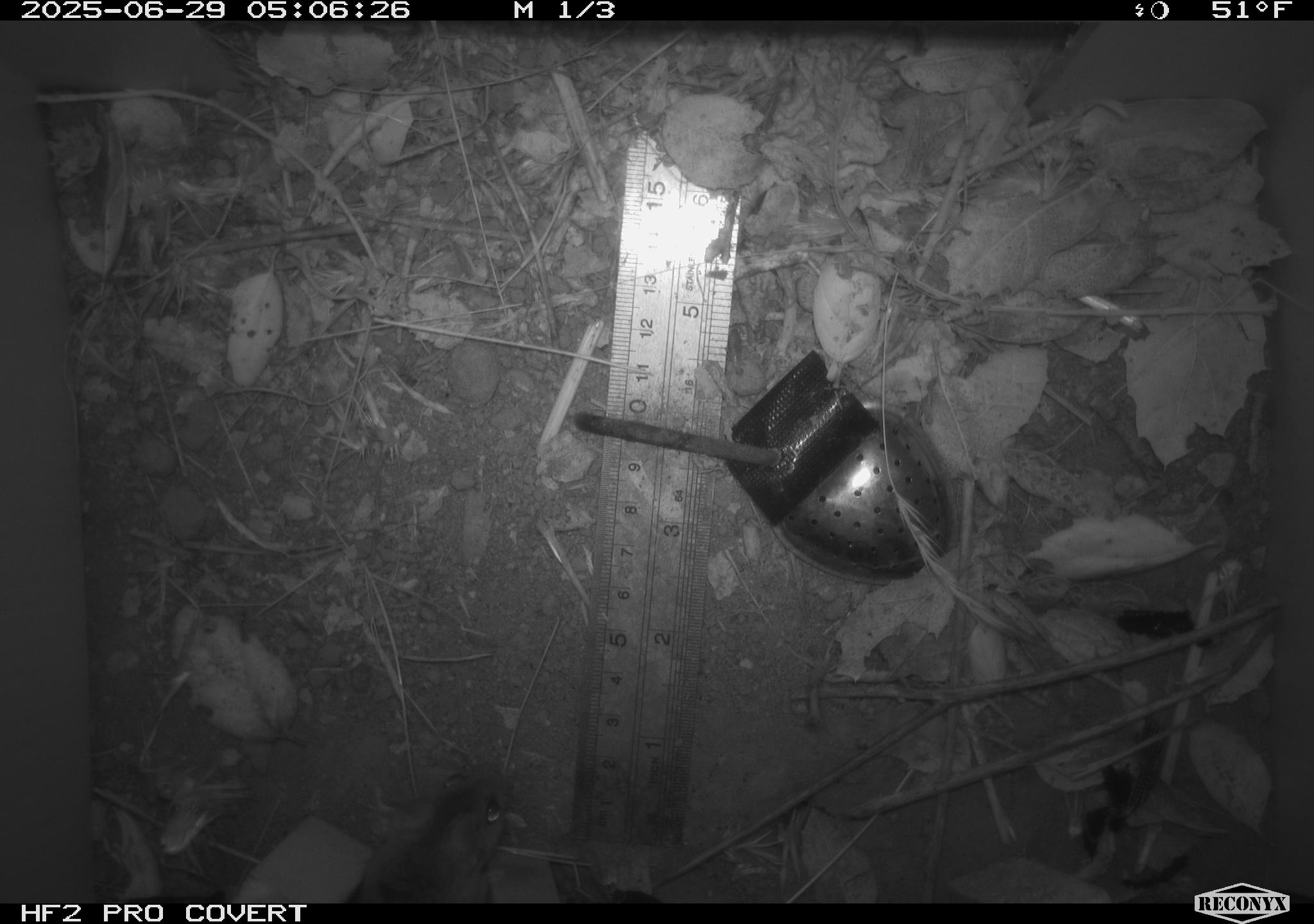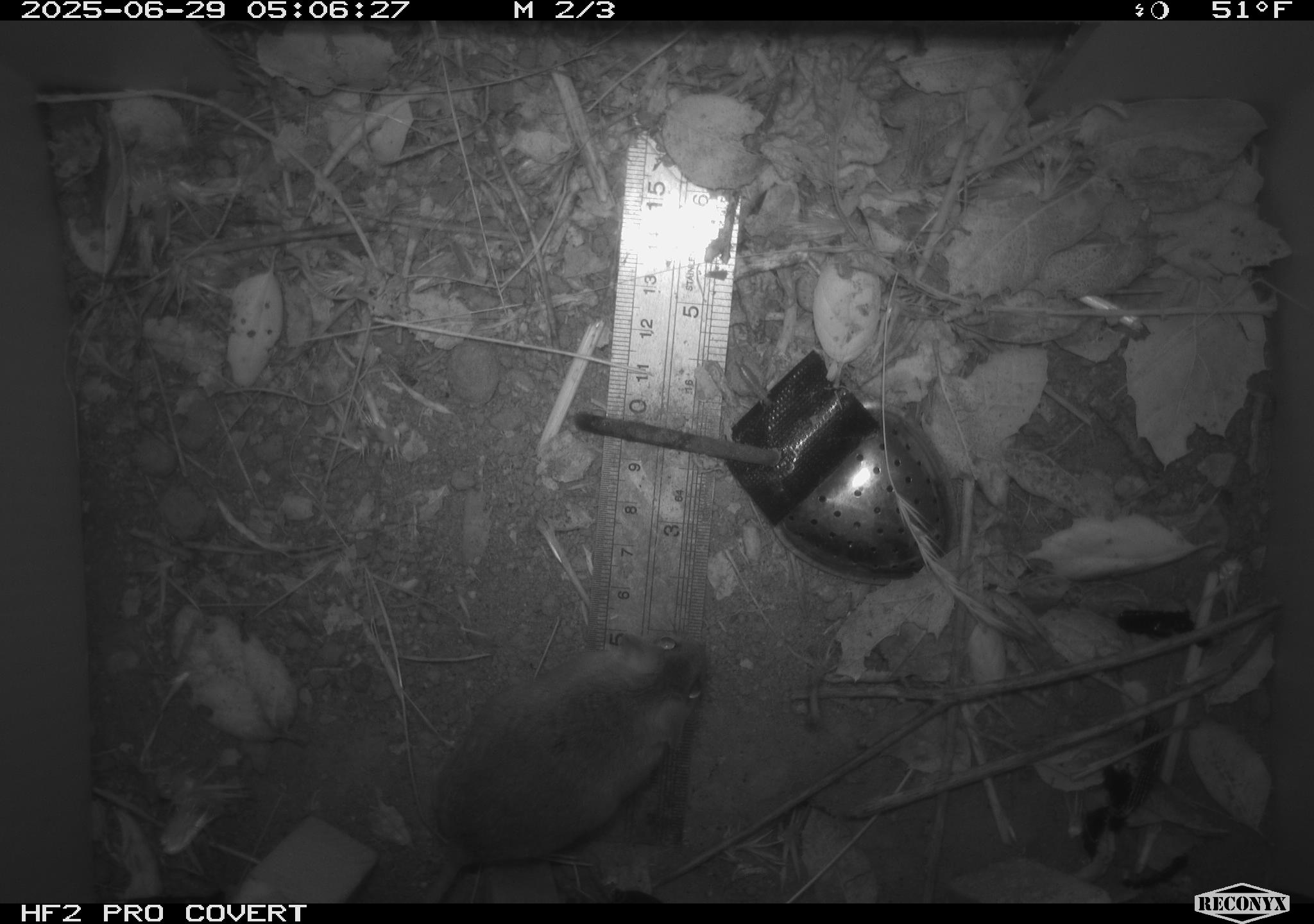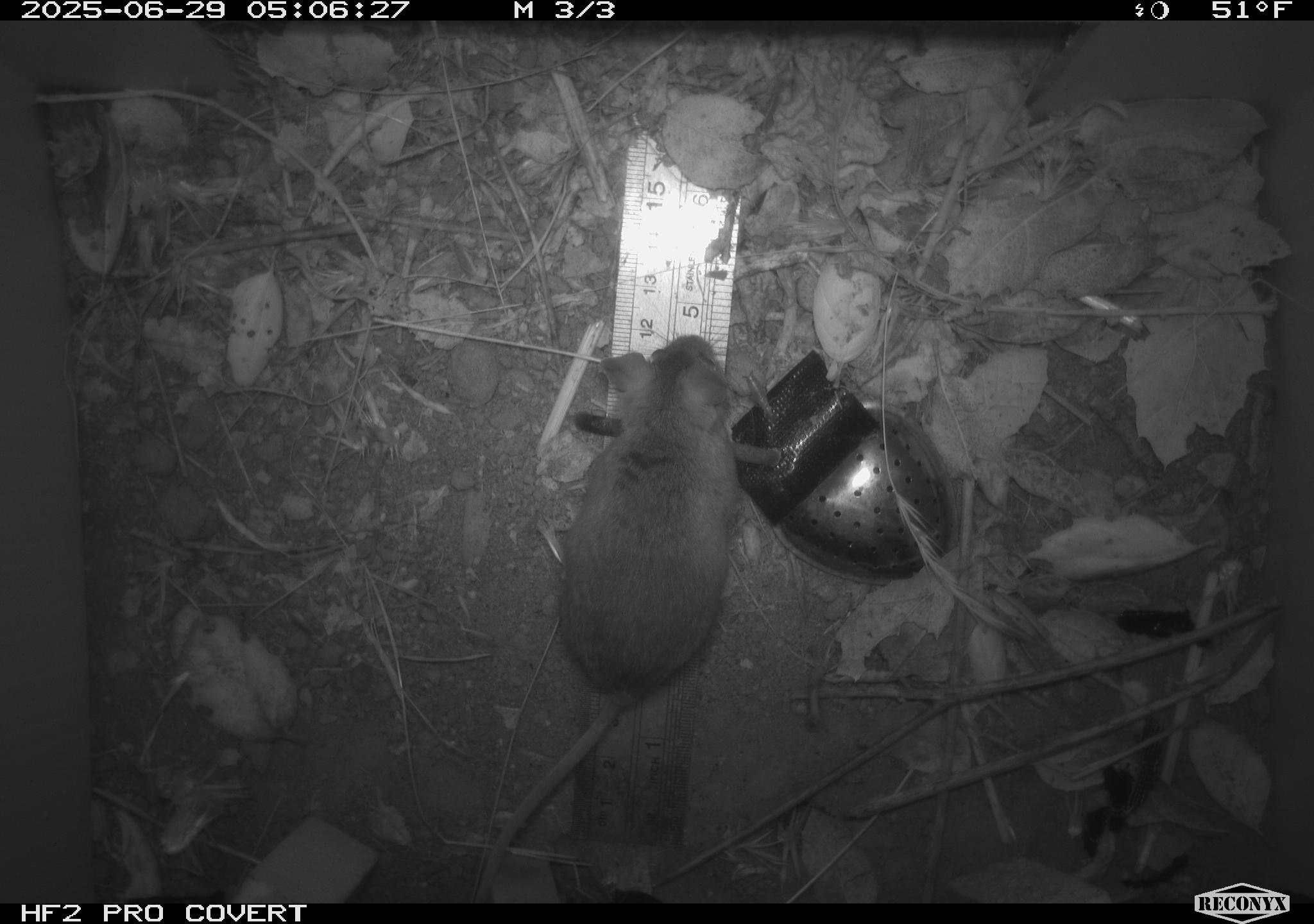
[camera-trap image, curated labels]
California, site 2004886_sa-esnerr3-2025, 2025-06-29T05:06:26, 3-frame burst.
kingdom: Animalia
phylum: Chordata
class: Mammalia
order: Rodentia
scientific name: Rodentia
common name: rodent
Rodent (Rodentia).